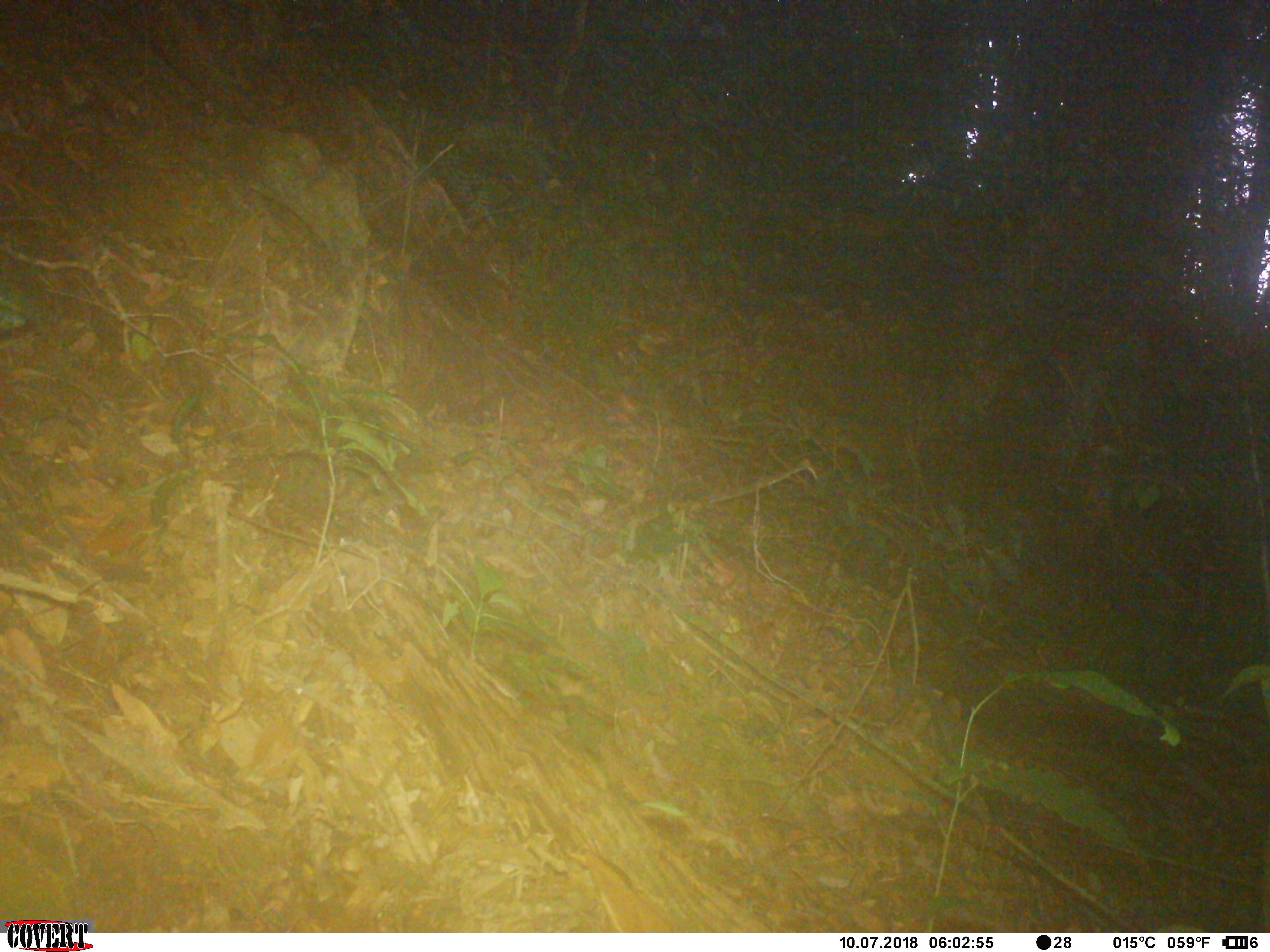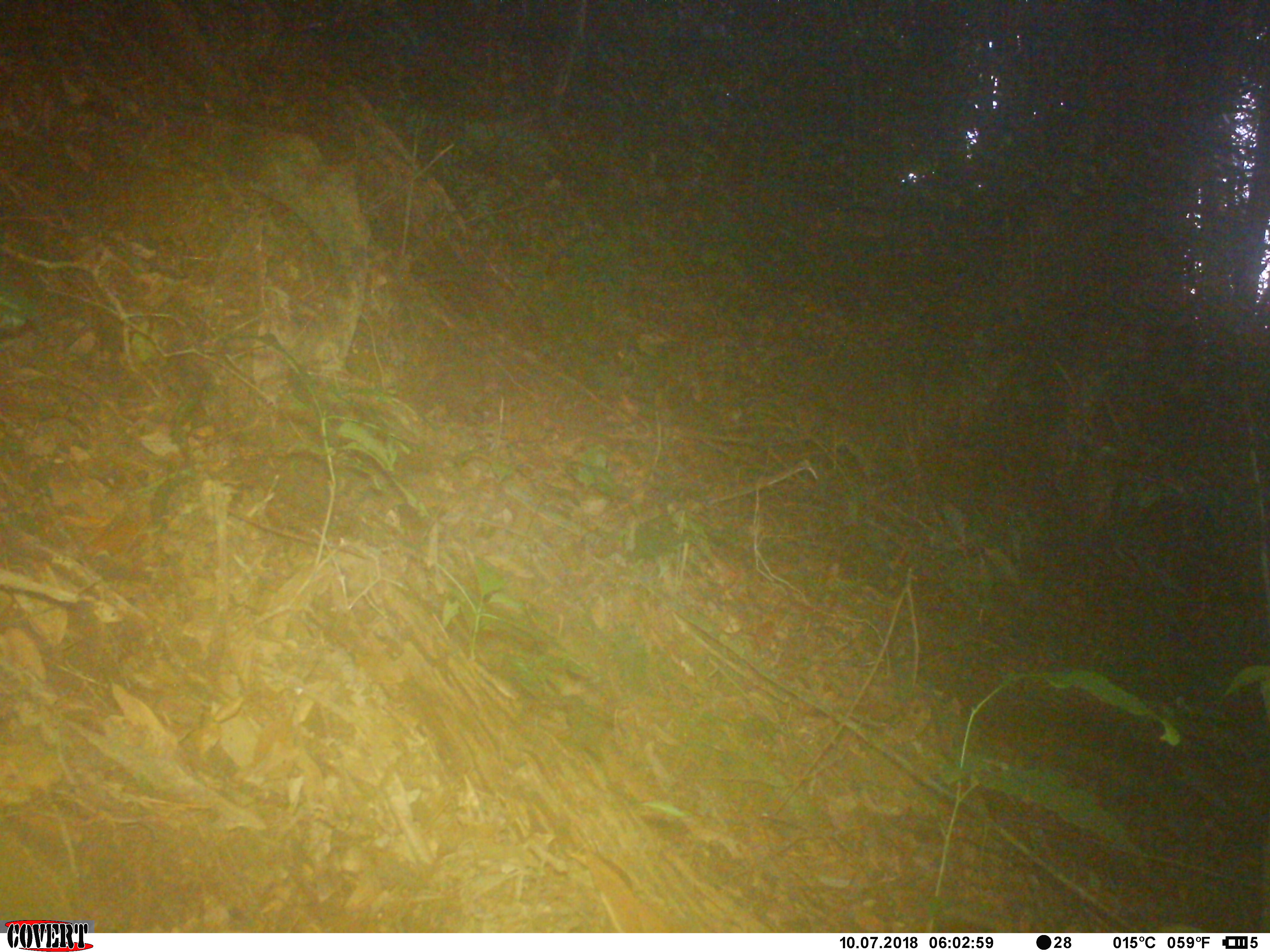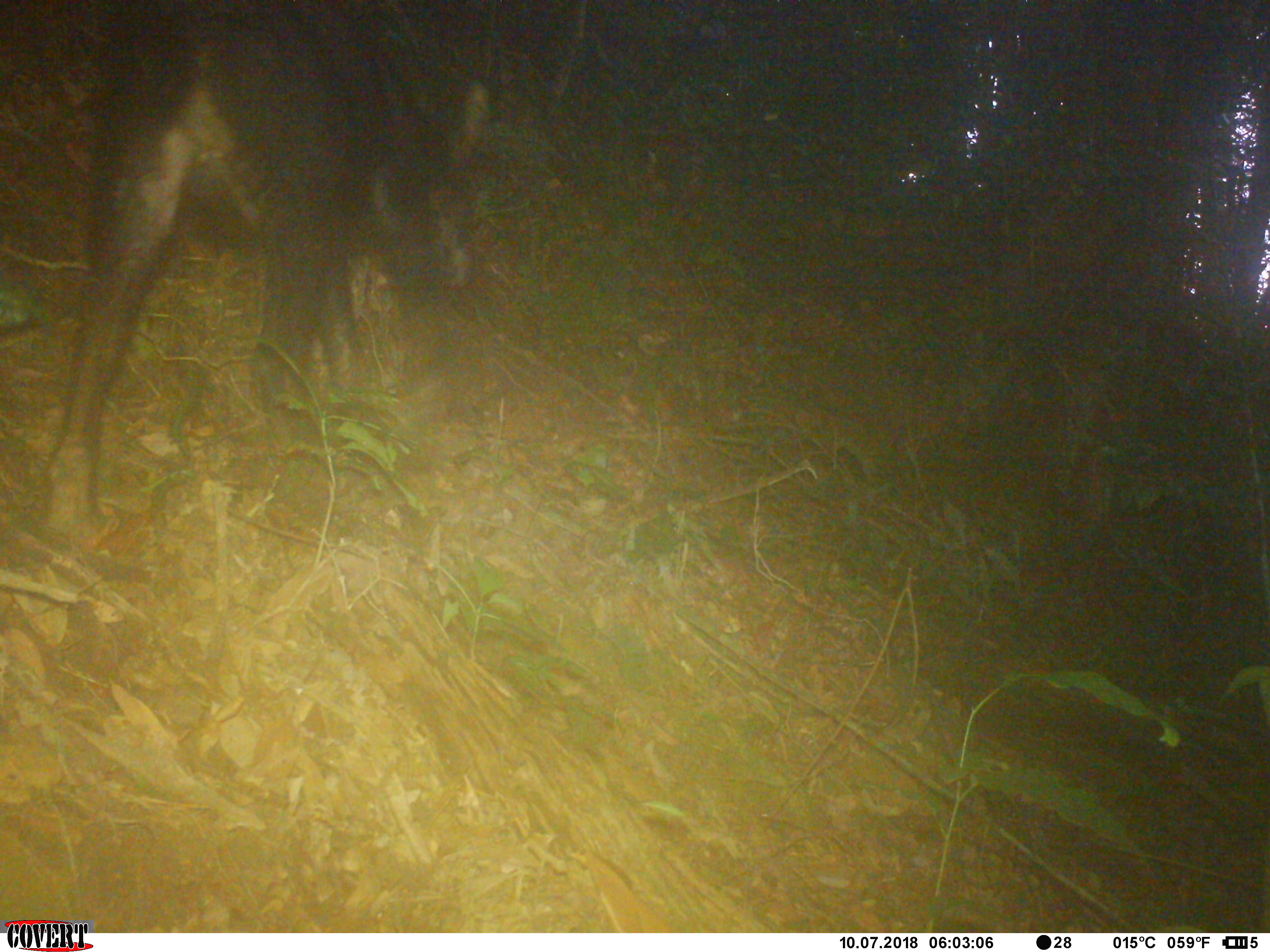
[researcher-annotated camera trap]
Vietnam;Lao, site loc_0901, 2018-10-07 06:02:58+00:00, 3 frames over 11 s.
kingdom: Animalia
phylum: Chordata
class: Mammalia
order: Artiodactyla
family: Bovidae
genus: Capricornis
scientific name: Capricornis sumatraensis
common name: chinese serow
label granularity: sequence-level